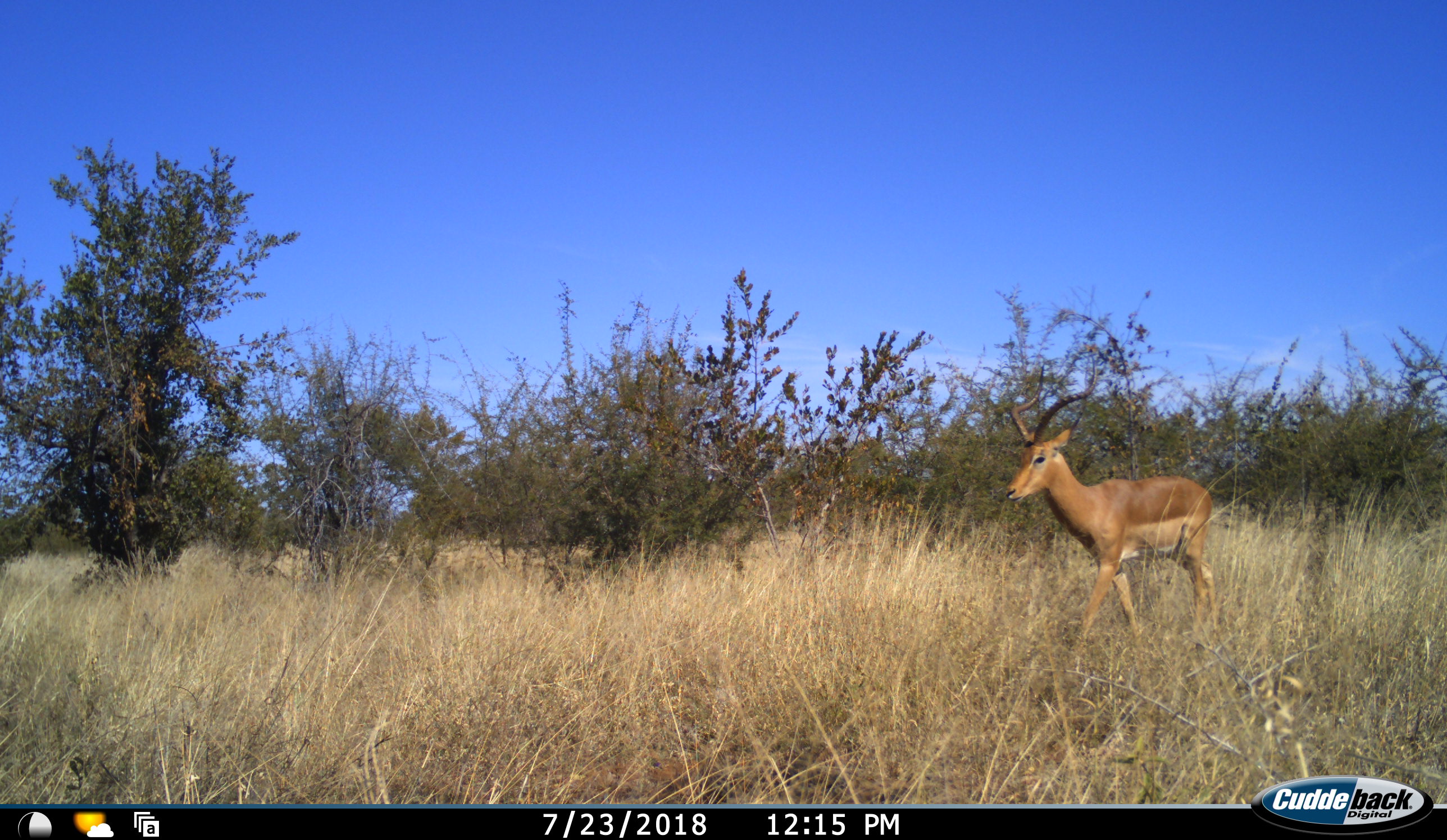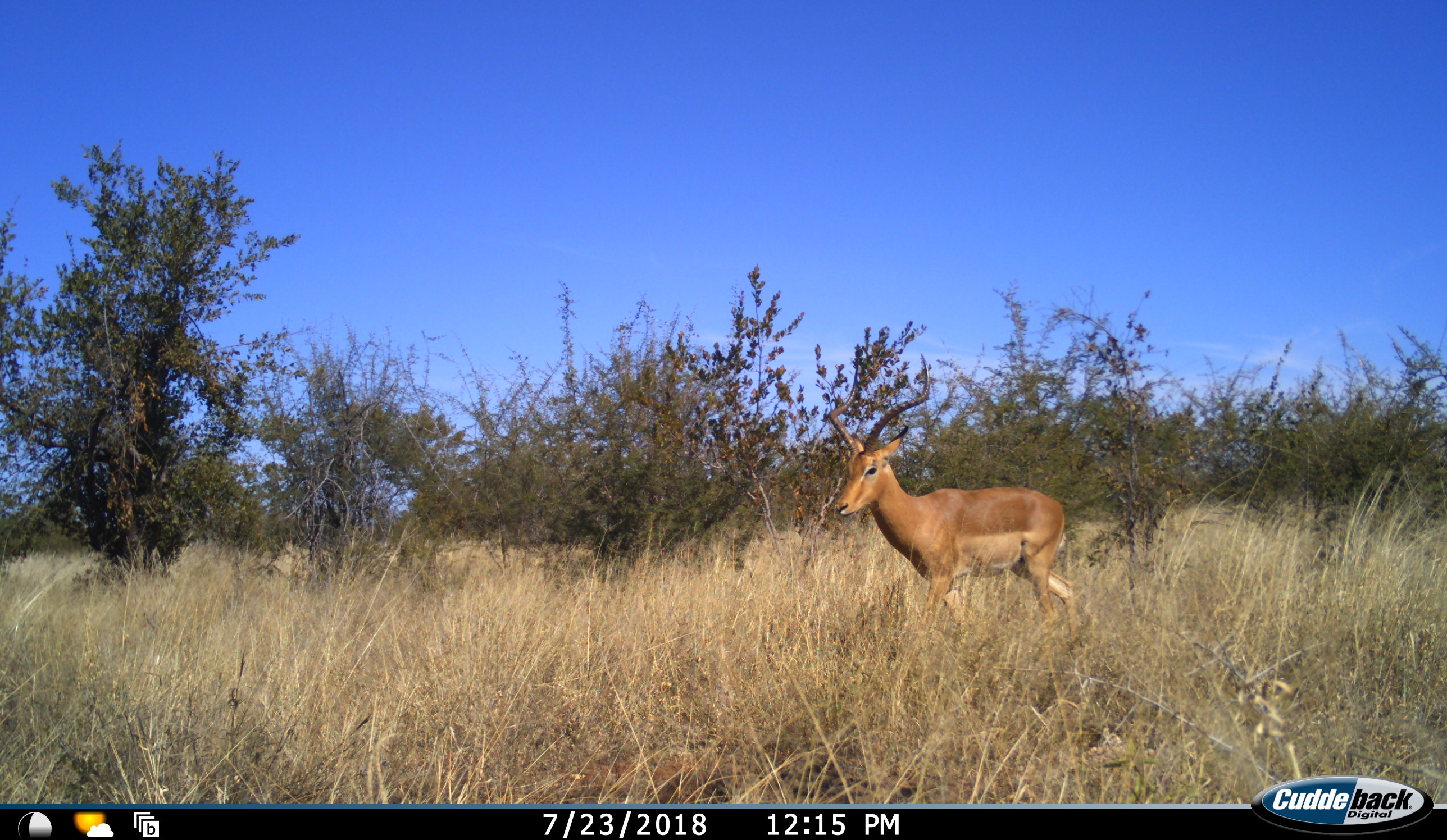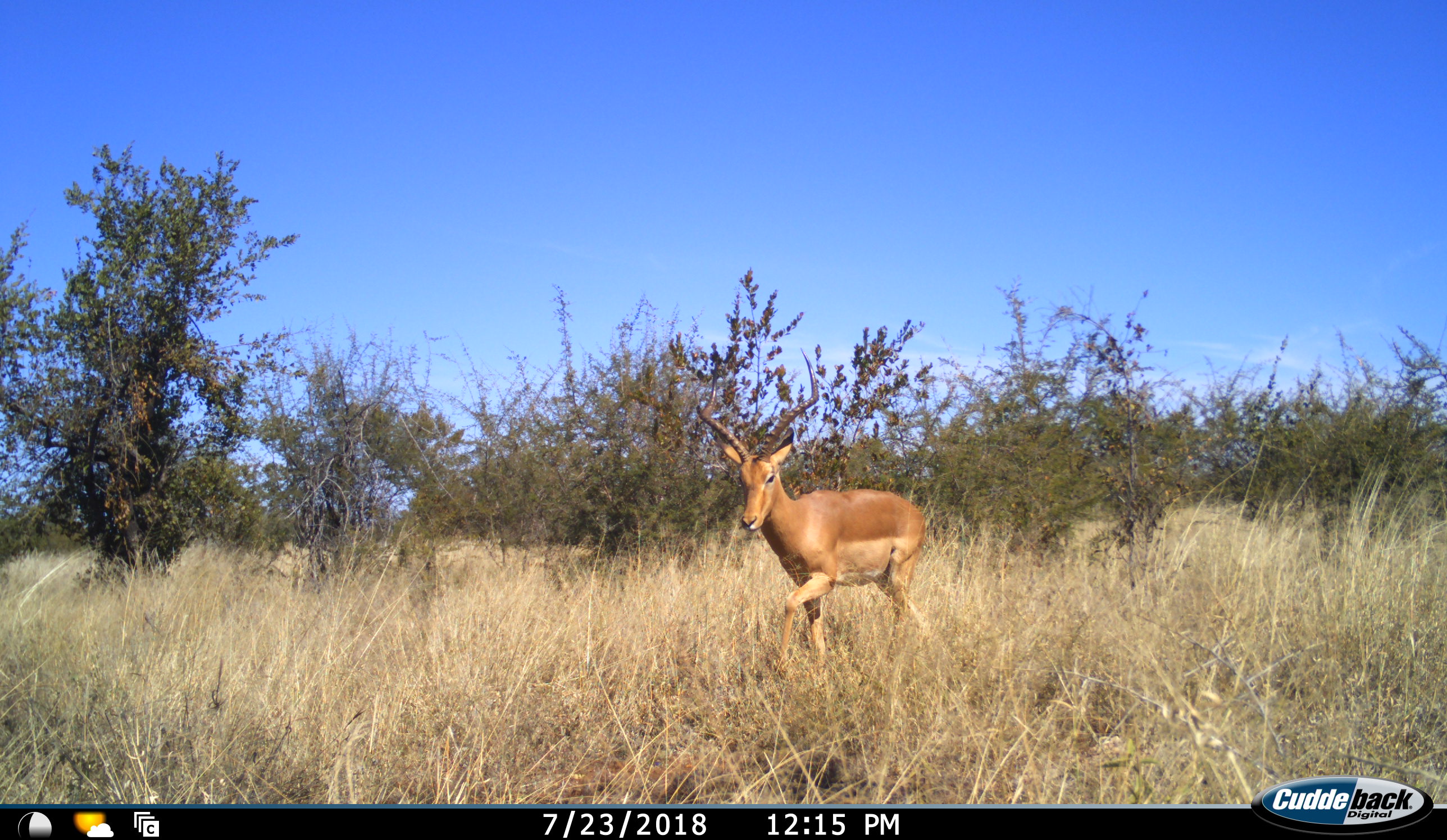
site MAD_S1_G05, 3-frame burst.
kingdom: Animalia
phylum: Chordata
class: Mammalia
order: Artiodactyla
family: Bovidae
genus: Aepyceros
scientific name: Aepyceros melampus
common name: impala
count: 1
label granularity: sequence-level